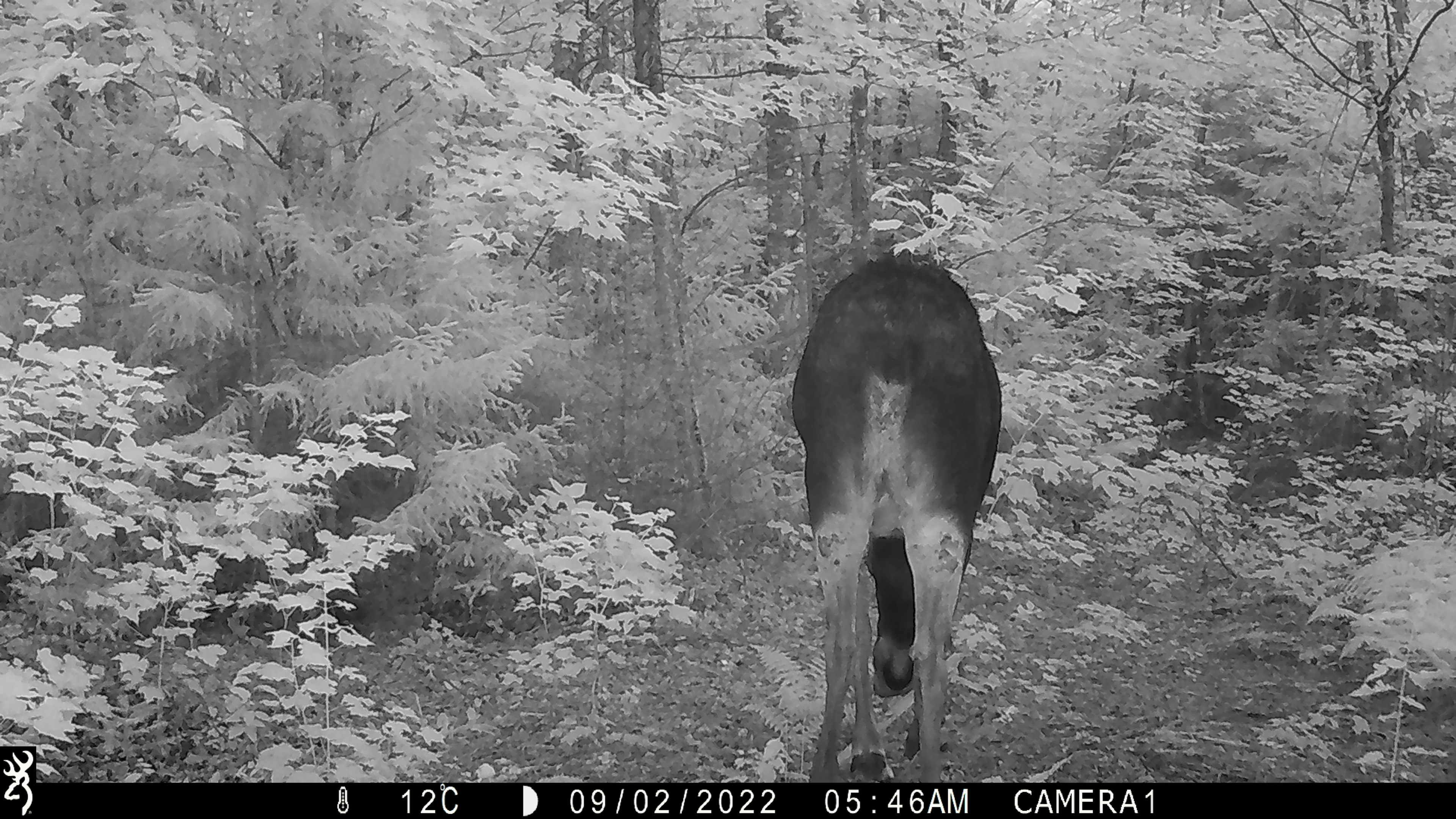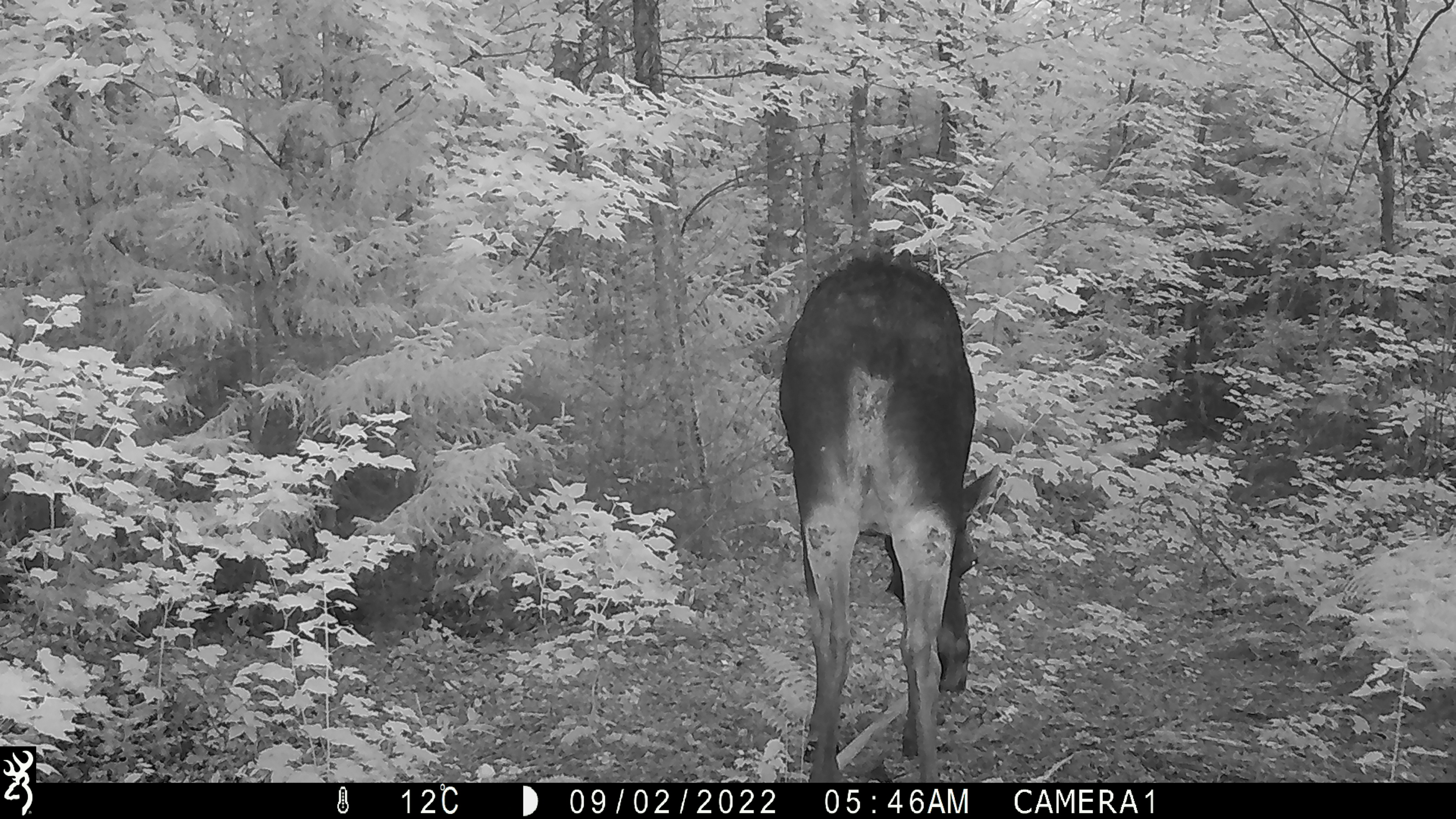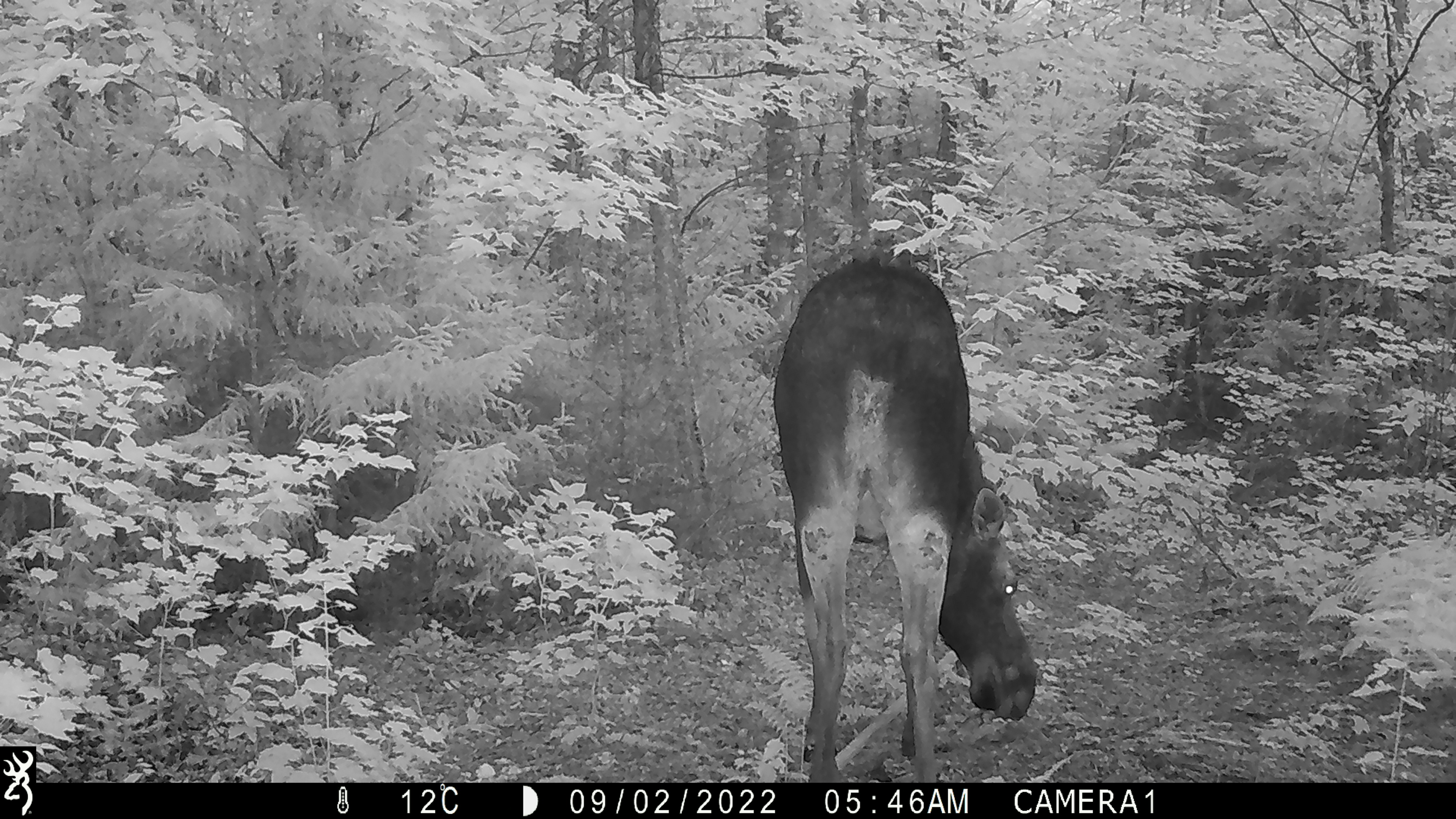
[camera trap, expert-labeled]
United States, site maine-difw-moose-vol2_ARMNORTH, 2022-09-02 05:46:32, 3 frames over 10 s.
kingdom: Animalia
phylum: Chordata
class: Mammalia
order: Artiodactyla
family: Cervidae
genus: Alces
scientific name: Alces alces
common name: moose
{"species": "moose (Alces alces)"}